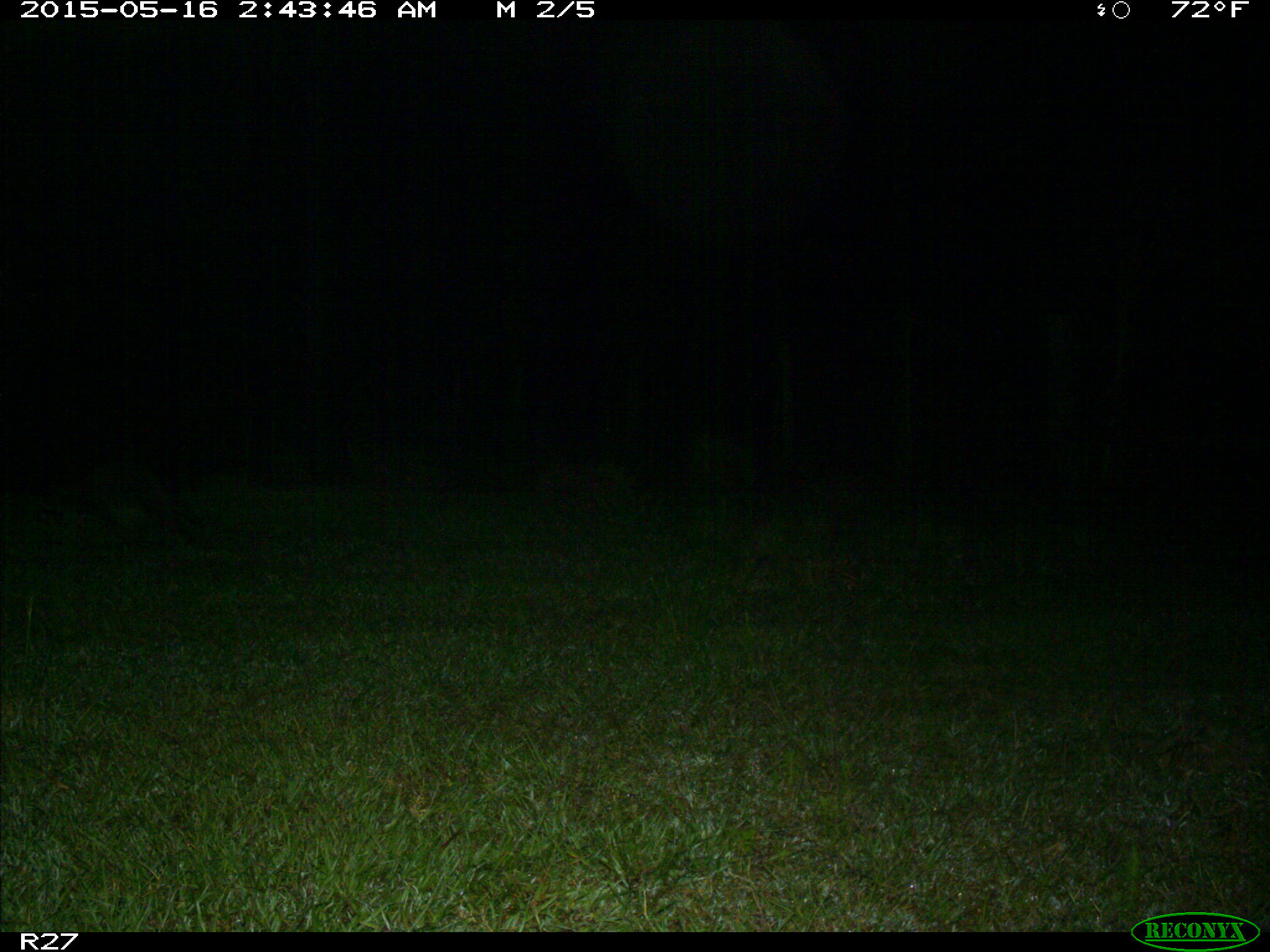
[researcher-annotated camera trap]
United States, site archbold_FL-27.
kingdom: Animalia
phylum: Chordata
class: Mammalia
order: Carnivora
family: Procyonidae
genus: Procyon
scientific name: Procyon lotor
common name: common raccoon